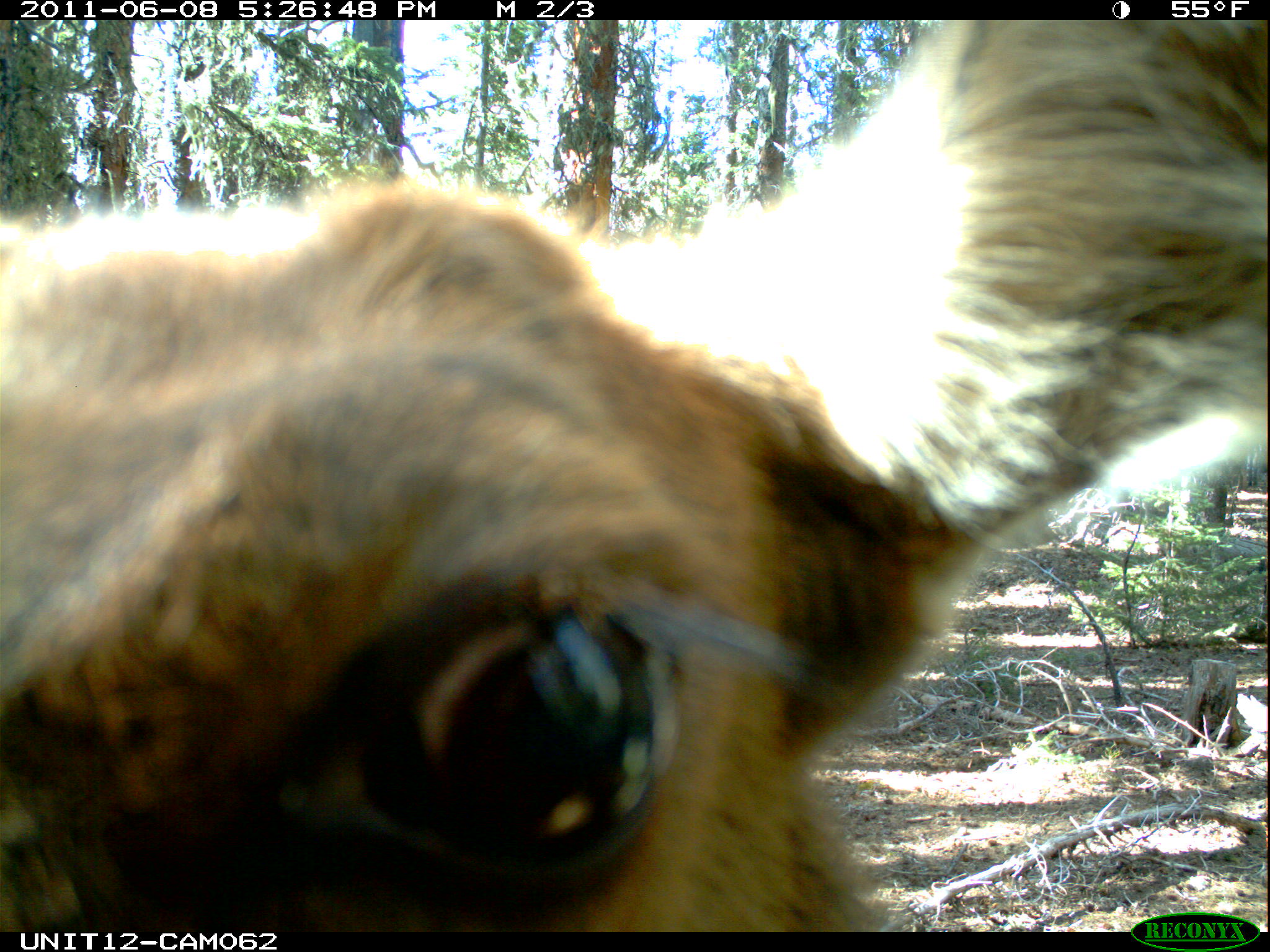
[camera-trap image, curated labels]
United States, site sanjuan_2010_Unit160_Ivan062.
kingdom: Animalia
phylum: Chordata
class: Mammalia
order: Artiodactyla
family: Cervidae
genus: Cervus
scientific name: Cervus elaphus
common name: red deer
Cervus elaphus (red deer).